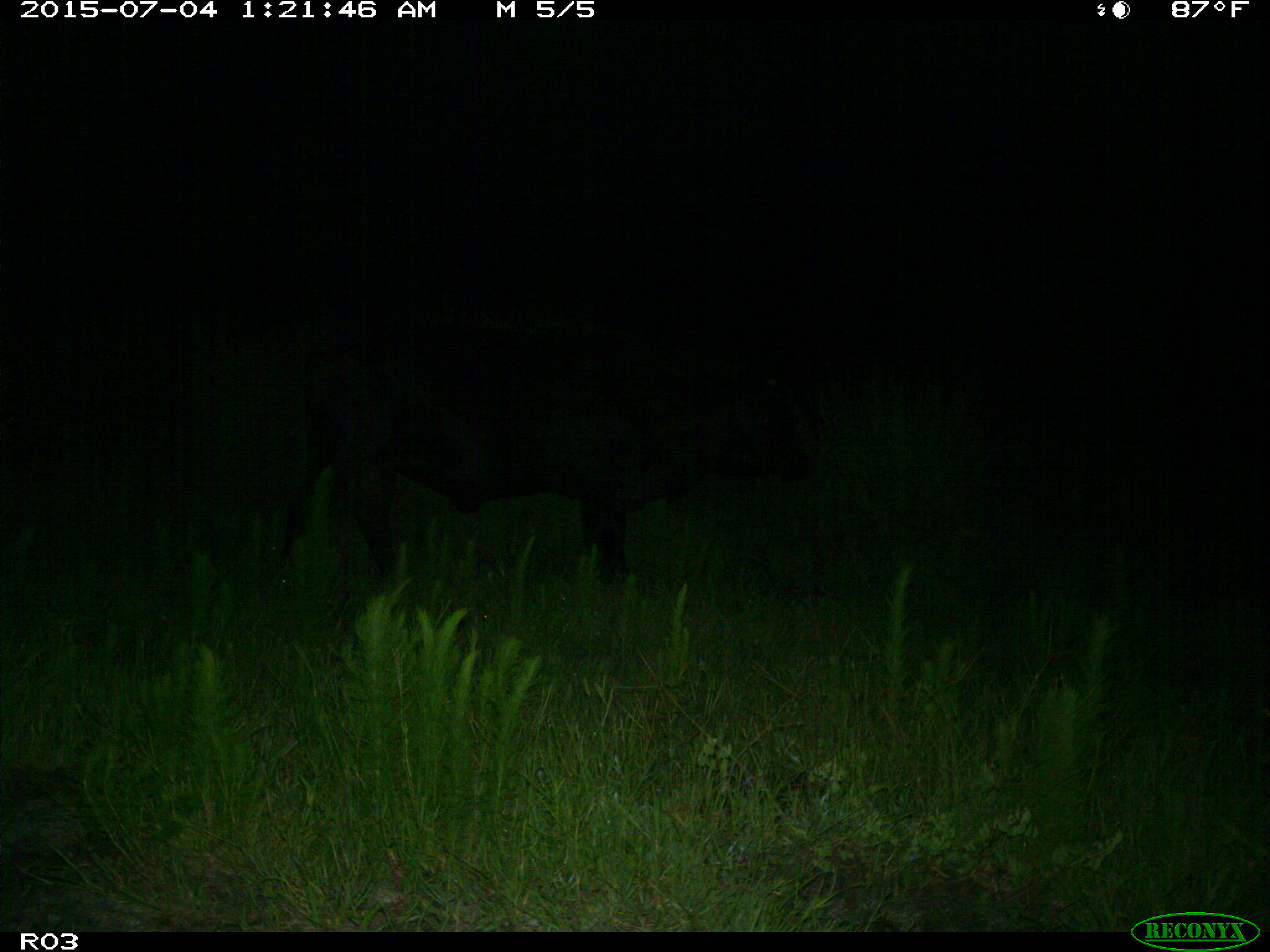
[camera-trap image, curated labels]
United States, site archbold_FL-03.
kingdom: Animalia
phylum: Chordata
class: Mammalia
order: Artiodactyla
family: Bovidae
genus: Bos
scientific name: Bos taurus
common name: domestic cow